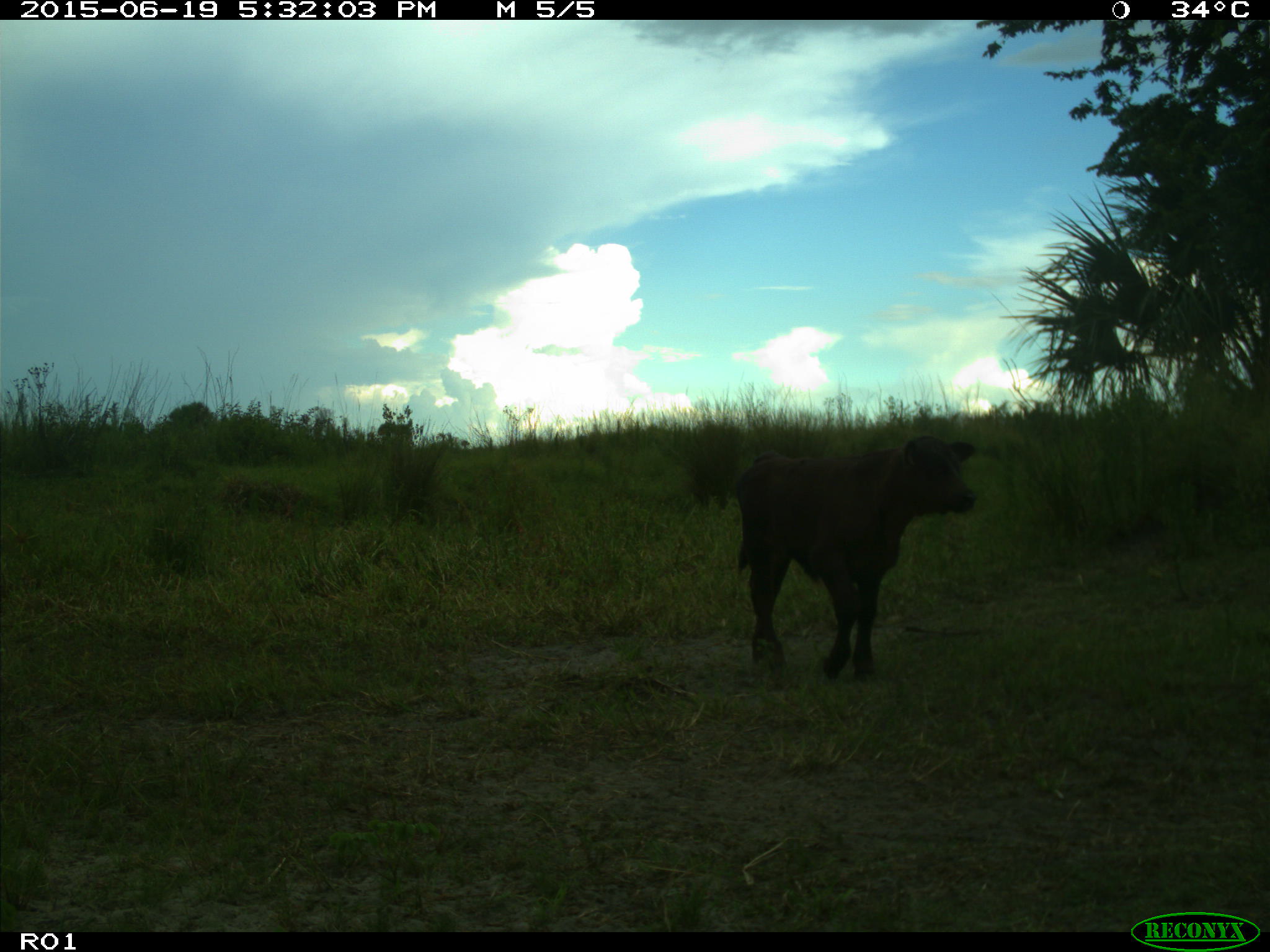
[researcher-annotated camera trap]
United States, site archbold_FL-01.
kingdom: Animalia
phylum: Chordata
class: Mammalia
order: Artiodactyla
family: Bovidae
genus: Bos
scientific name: Bos taurus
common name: domestic cow